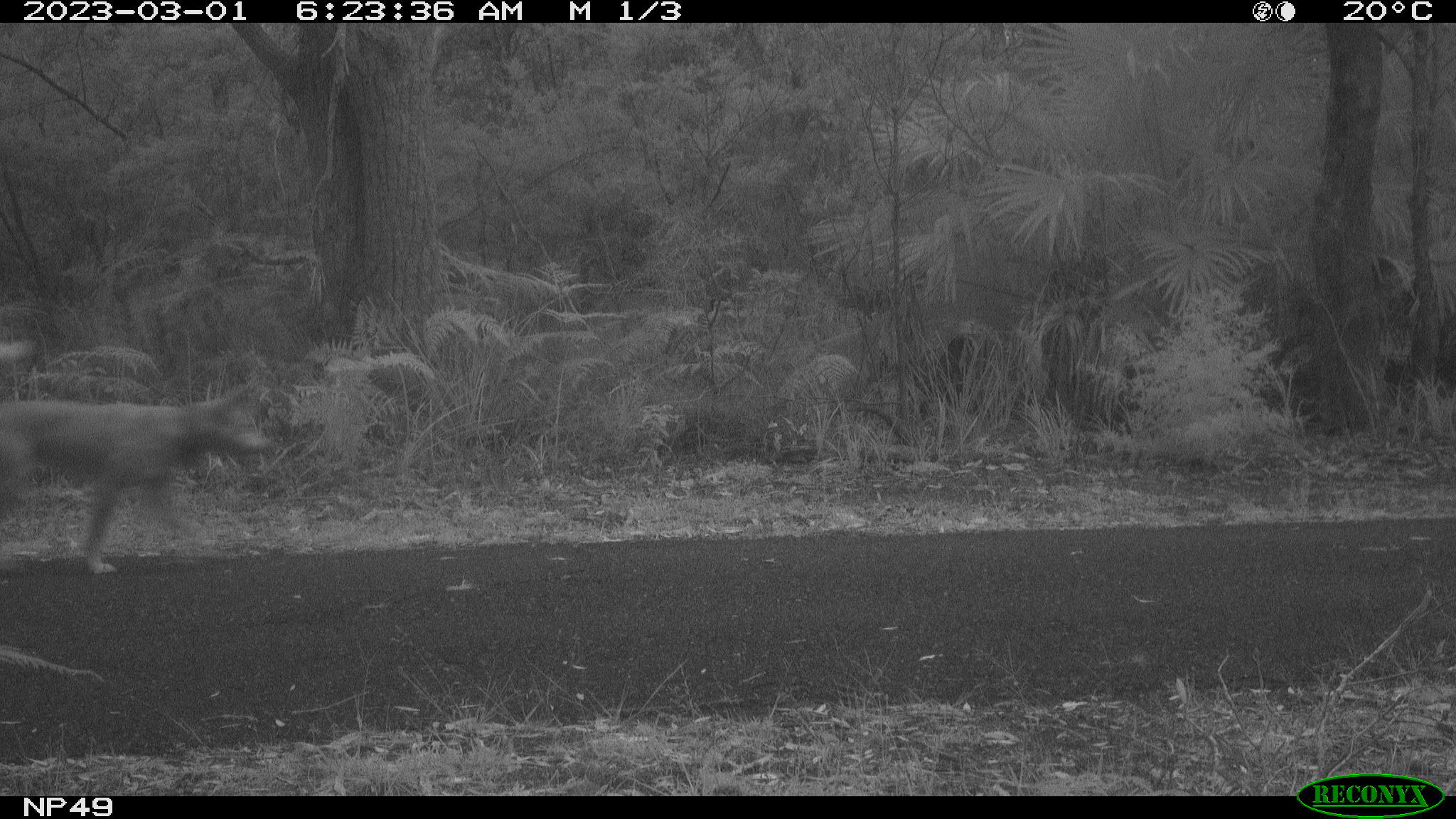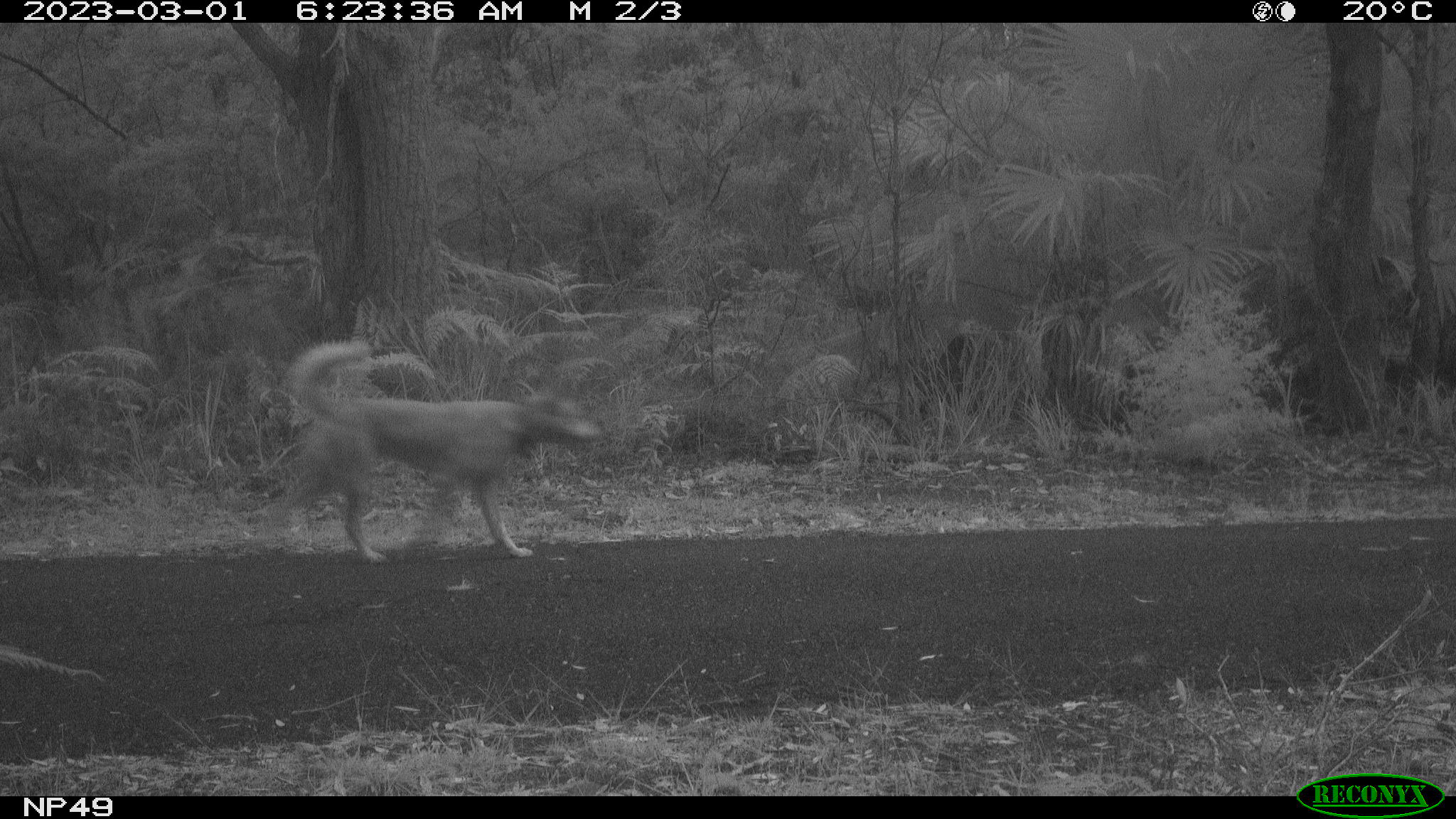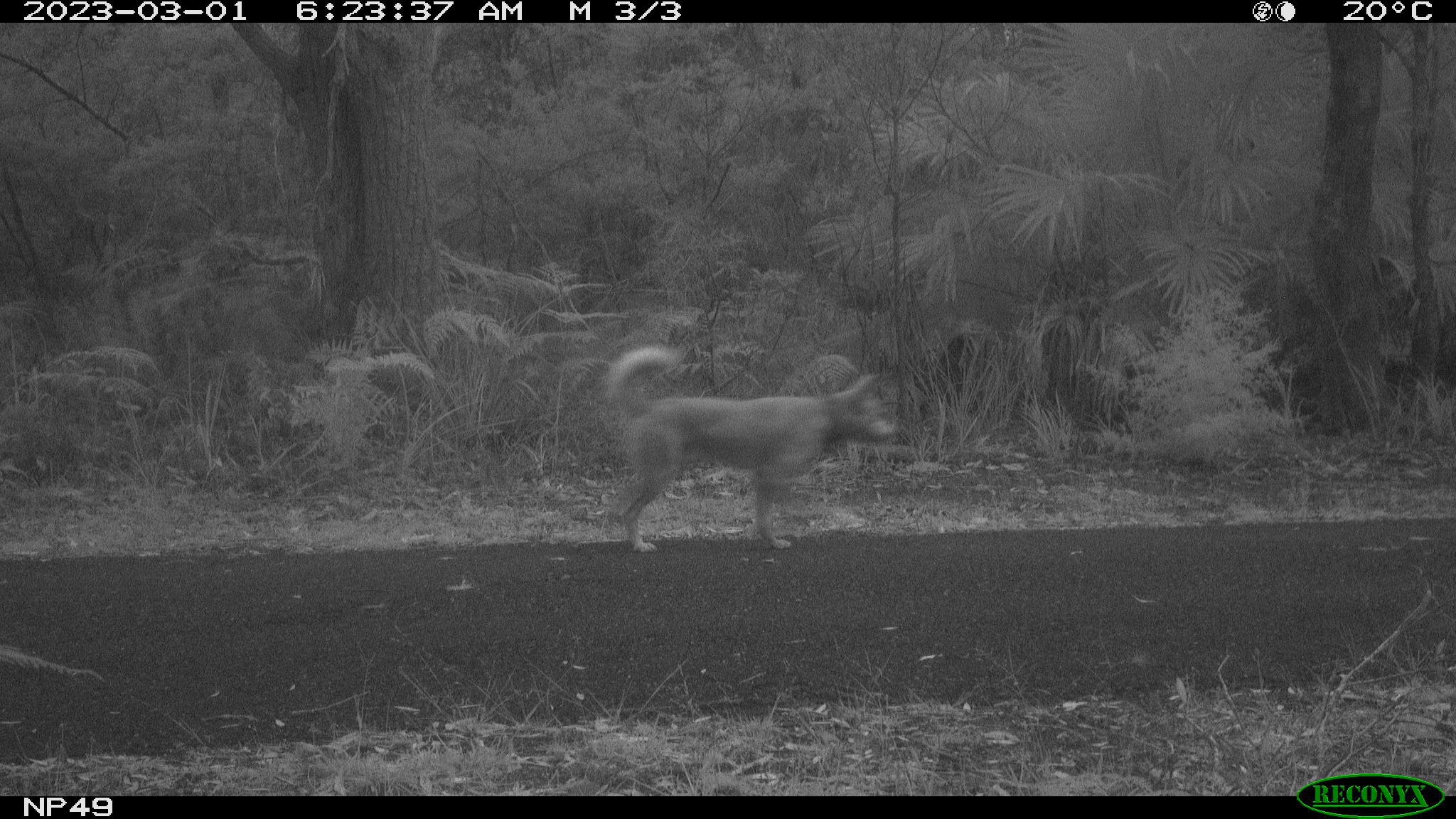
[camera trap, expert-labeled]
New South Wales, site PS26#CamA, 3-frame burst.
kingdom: Animalia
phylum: Chordata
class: Mammalia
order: Carnivora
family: Canidae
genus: Canis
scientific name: Canis familiaris dingo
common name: dingo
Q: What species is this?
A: Dingo (Canis familiaris dingo).